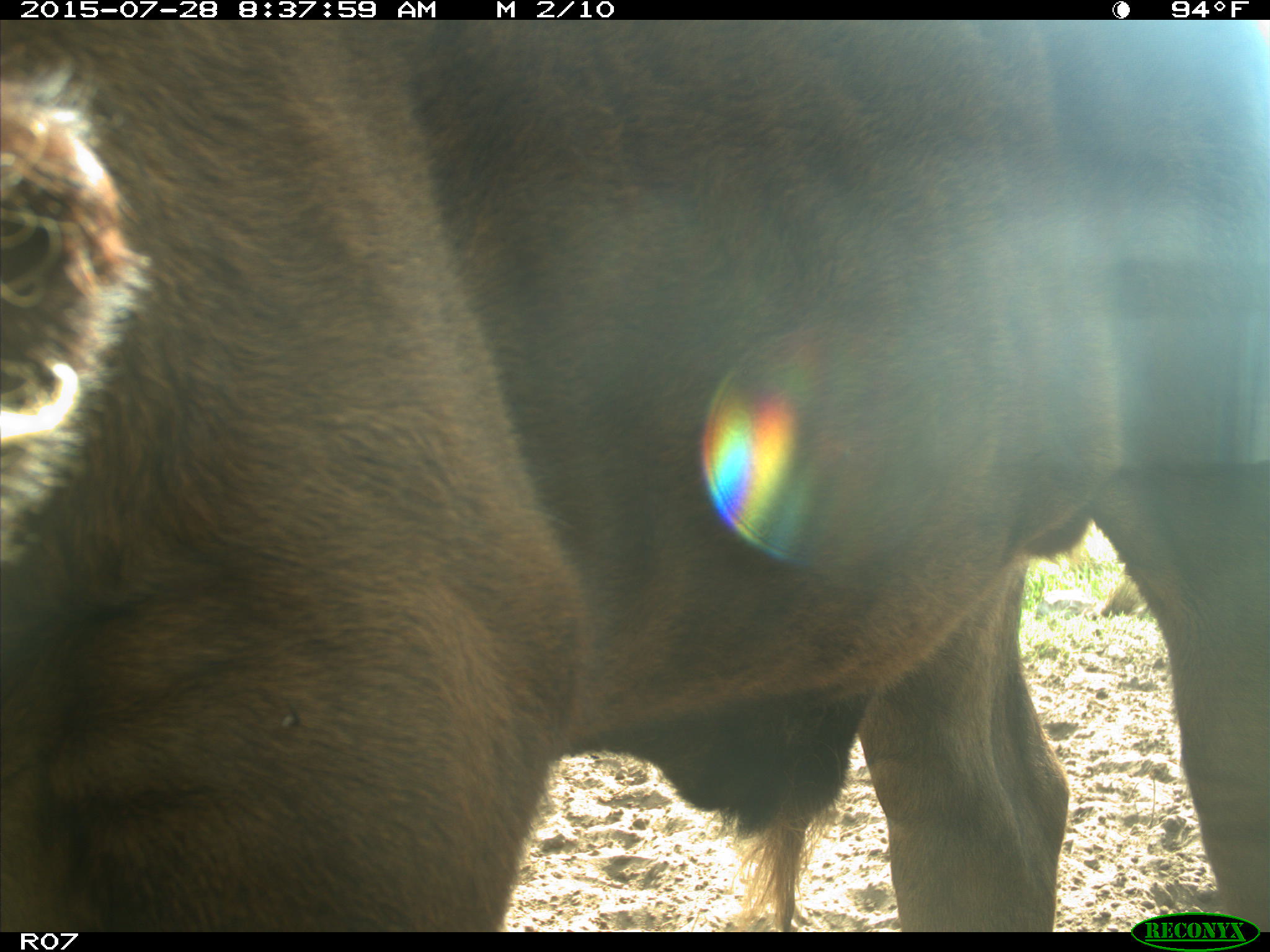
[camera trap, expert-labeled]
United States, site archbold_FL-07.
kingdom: Animalia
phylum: Chordata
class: Mammalia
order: Artiodactyla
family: Bovidae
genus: Bos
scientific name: Bos taurus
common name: domestic cow